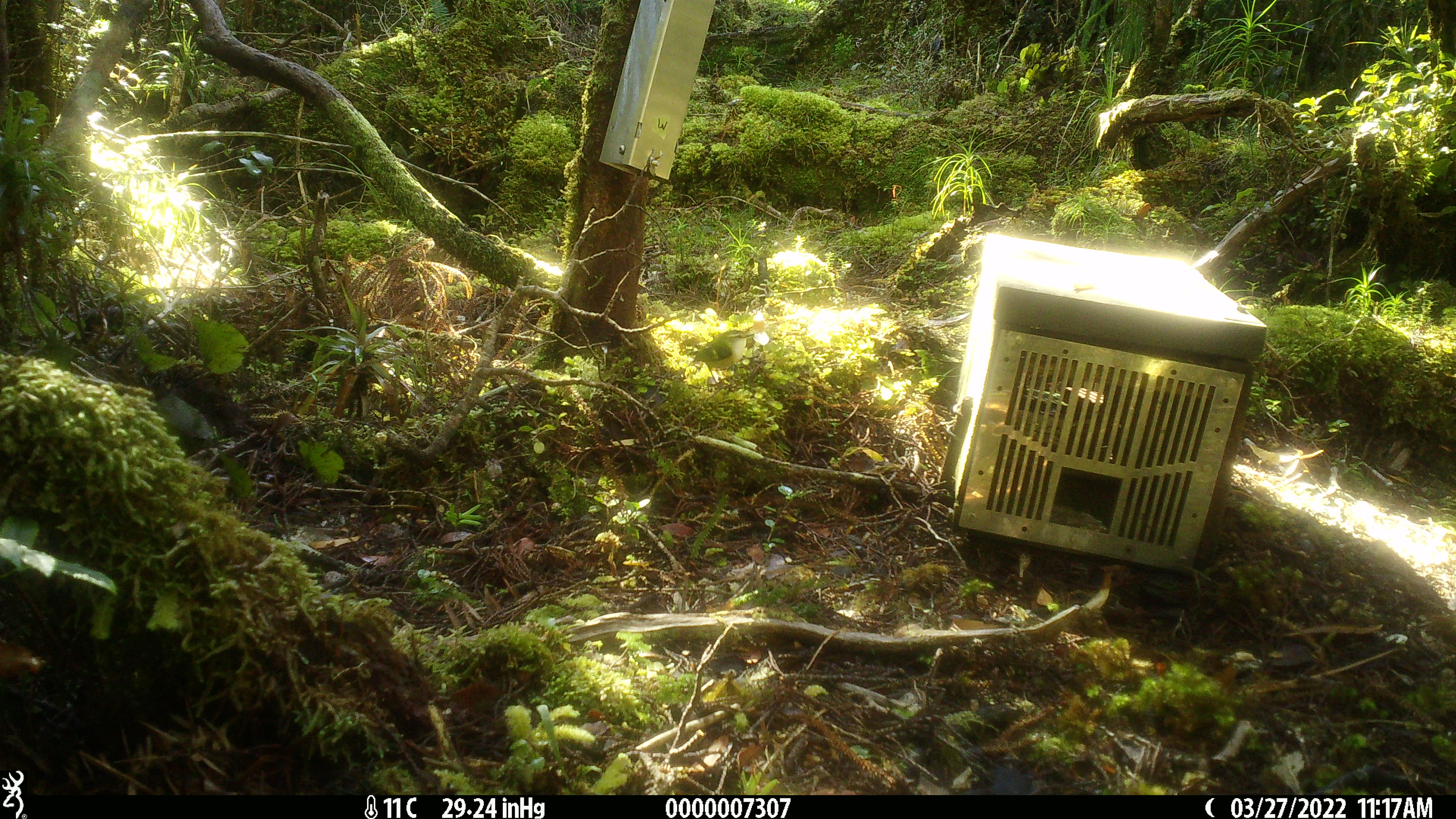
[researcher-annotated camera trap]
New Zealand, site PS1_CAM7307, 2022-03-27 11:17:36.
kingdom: Animalia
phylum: Chordata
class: Aves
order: Passeriformes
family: Acanthisittidae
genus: Acanthisitta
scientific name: Acanthisitta chloris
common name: rifleman